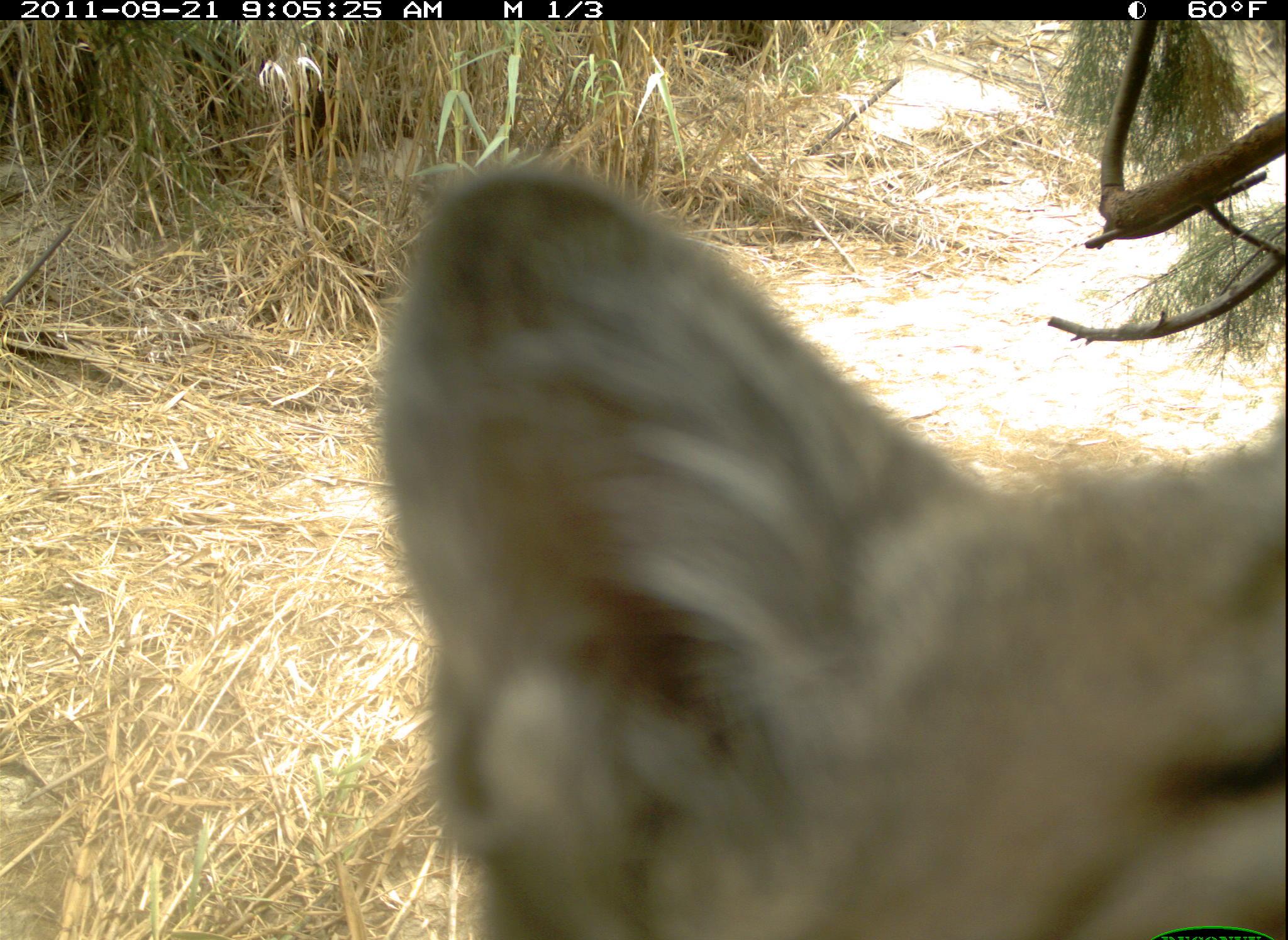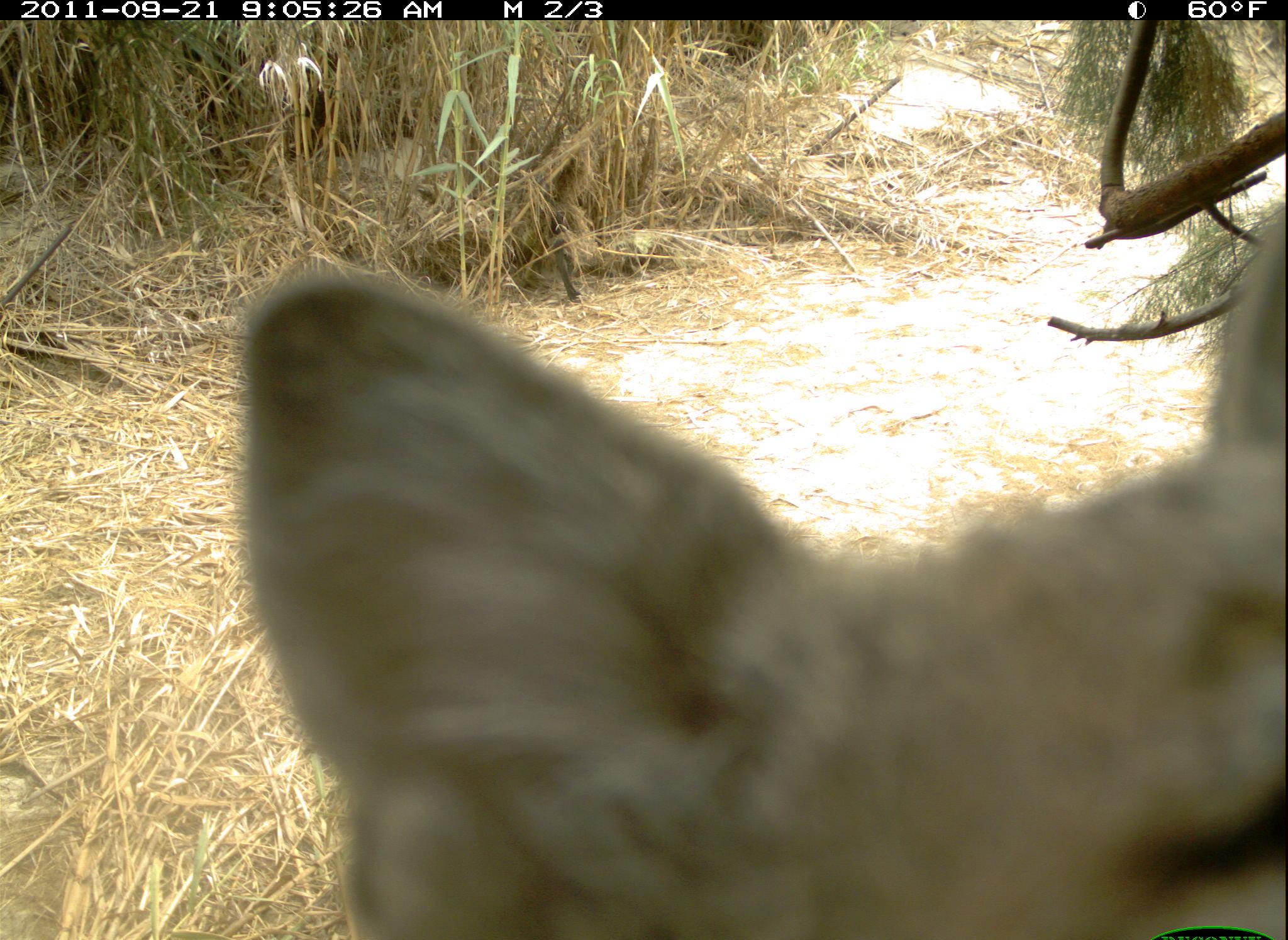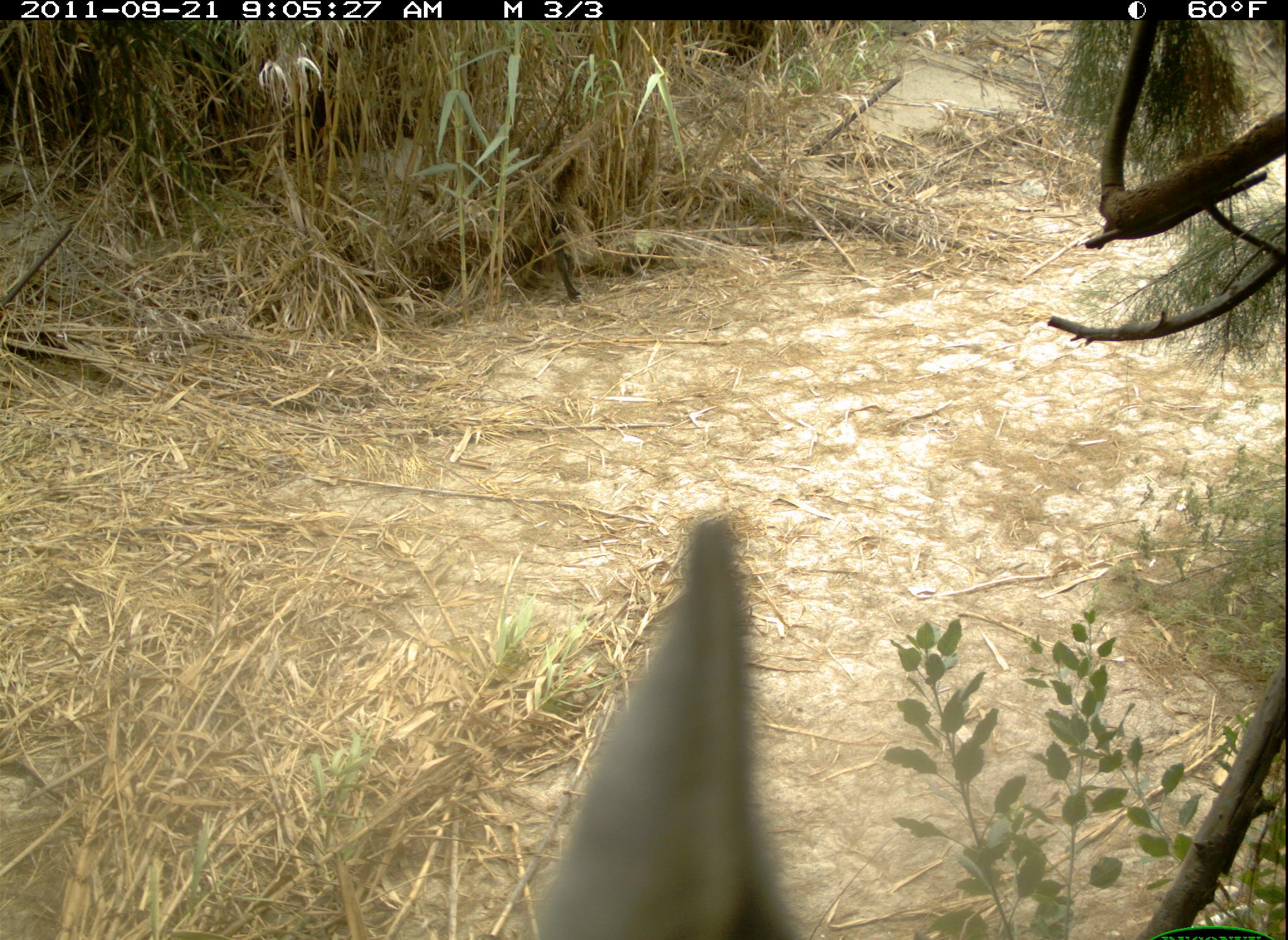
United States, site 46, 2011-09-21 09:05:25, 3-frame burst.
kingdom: Animalia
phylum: Chordata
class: Mammalia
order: Carnivora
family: Felidae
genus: Lynx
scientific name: Lynx rufus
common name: bobcat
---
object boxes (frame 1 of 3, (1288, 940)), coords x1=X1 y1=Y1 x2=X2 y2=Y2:
bobcat: x1=385 y1=163 x2=1283 y2=940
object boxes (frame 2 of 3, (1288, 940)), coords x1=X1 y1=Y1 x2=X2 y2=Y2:
bobcat: x1=192 y1=201 x2=1286 y2=940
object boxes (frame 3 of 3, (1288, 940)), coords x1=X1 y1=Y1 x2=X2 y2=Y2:
bobcat: x1=557 y1=493 x2=852 y2=940